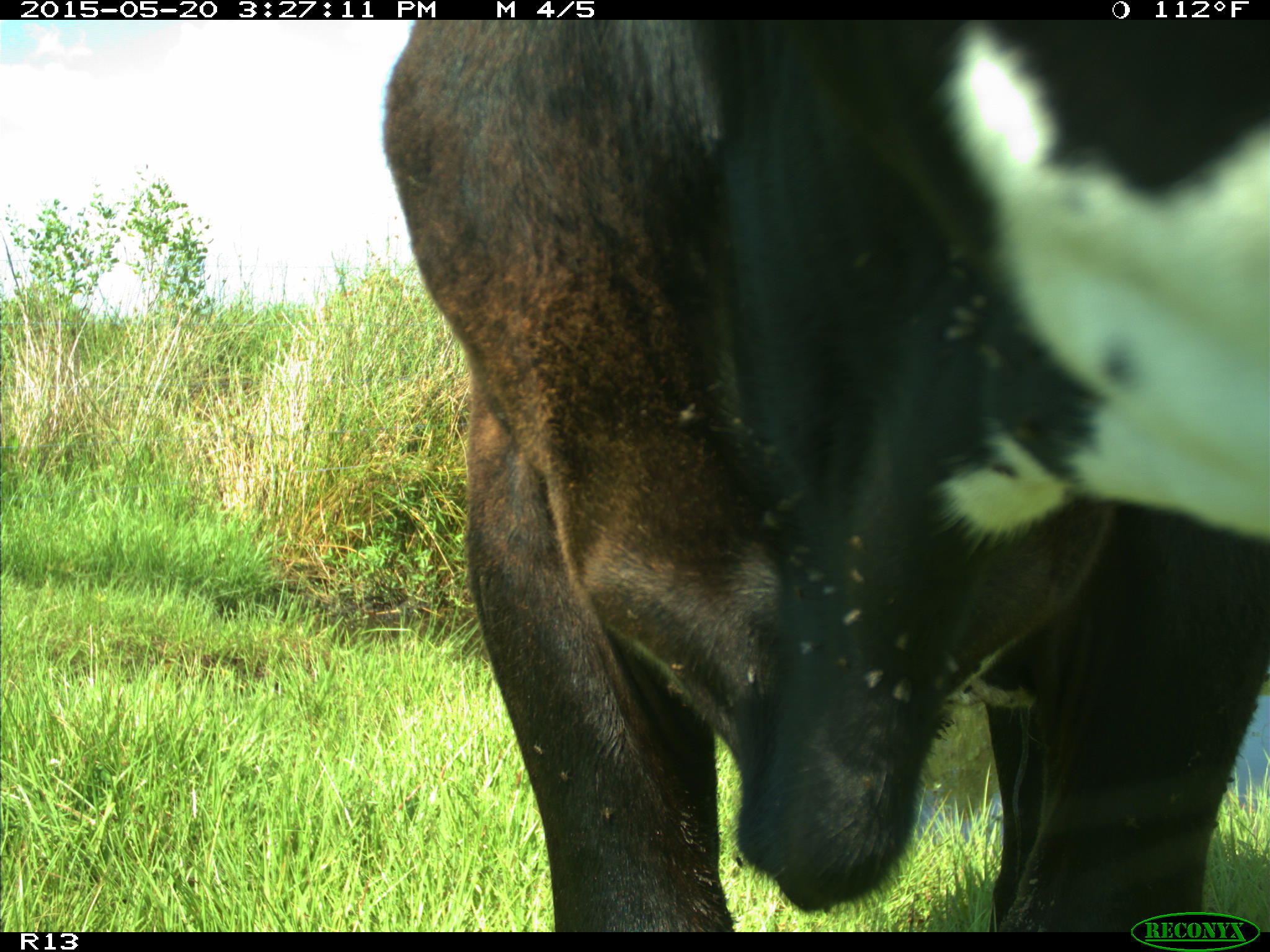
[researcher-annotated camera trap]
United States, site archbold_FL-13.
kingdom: Animalia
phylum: Chordata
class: Mammalia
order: Artiodactyla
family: Bovidae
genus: Bos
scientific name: Bos taurus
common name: domestic cow